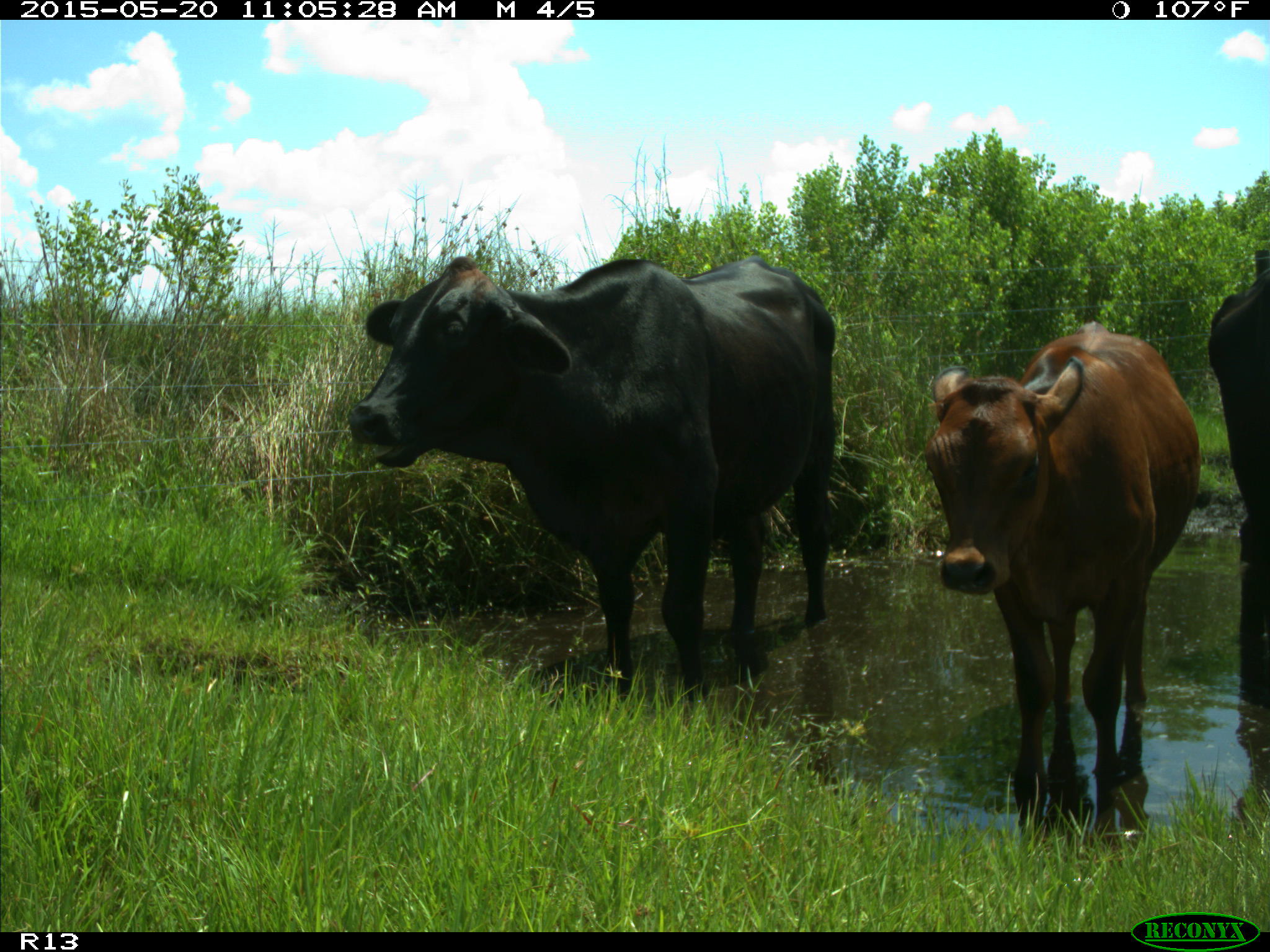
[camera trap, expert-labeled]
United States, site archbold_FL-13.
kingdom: Animalia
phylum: Chordata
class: Mammalia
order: Artiodactyla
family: Bovidae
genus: Bos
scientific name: Bos taurus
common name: domestic cow